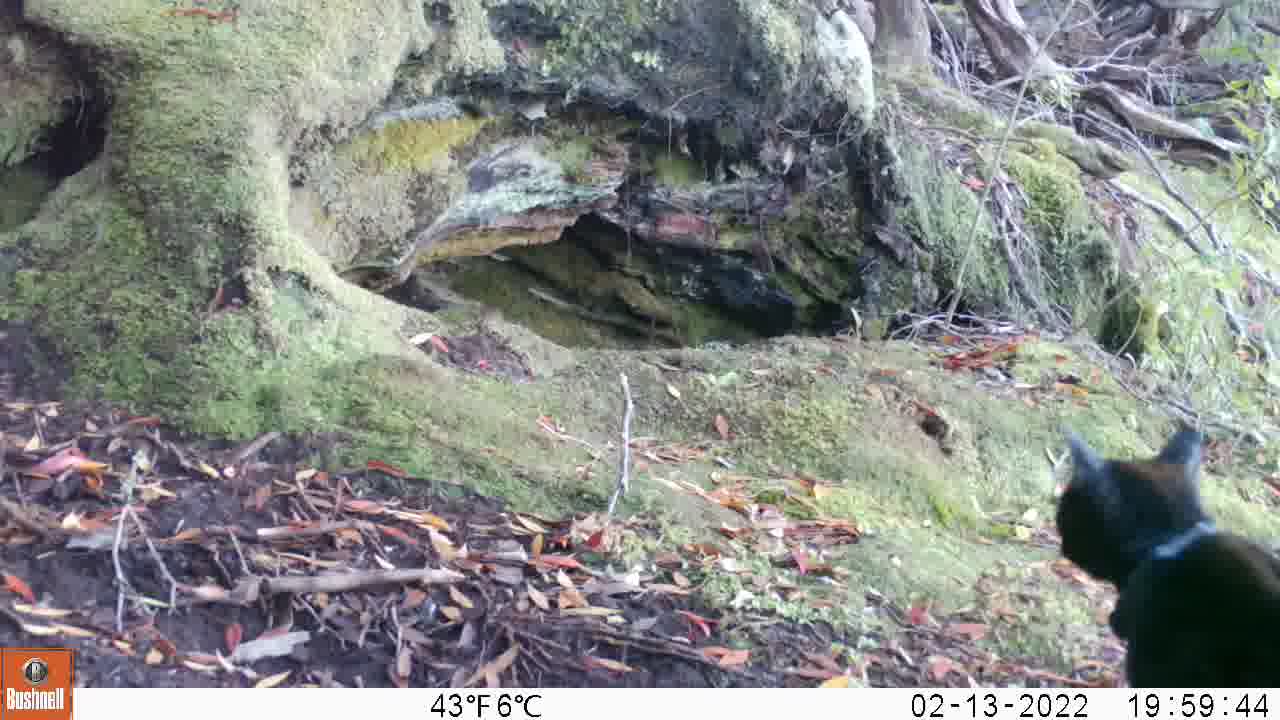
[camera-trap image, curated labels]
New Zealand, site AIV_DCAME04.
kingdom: Animalia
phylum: Chordata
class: Mammalia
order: Carnivora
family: Felidae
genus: Felis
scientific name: Felis catus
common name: domestic cat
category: cat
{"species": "cat (domestic cat) (Felis catus)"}